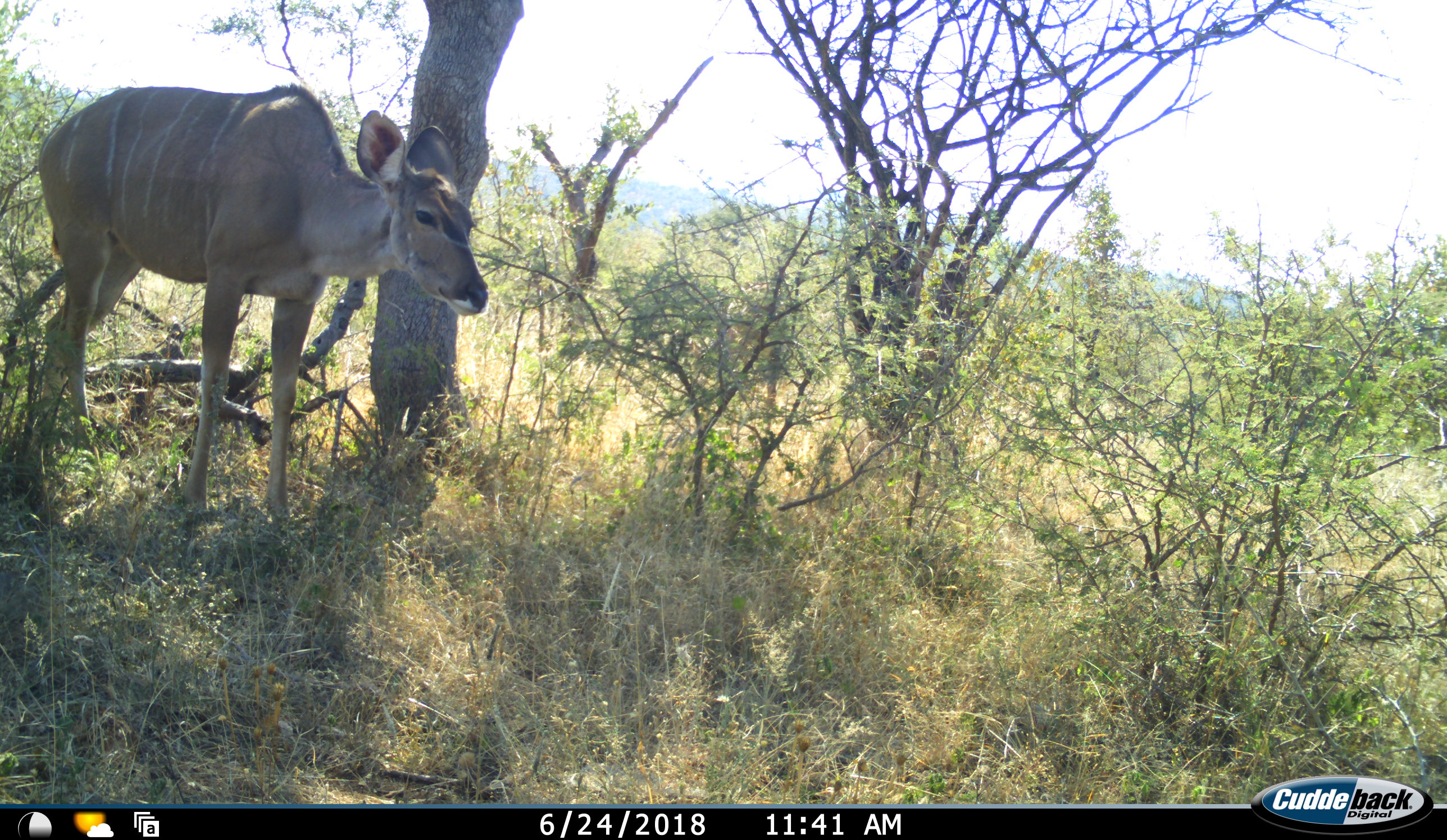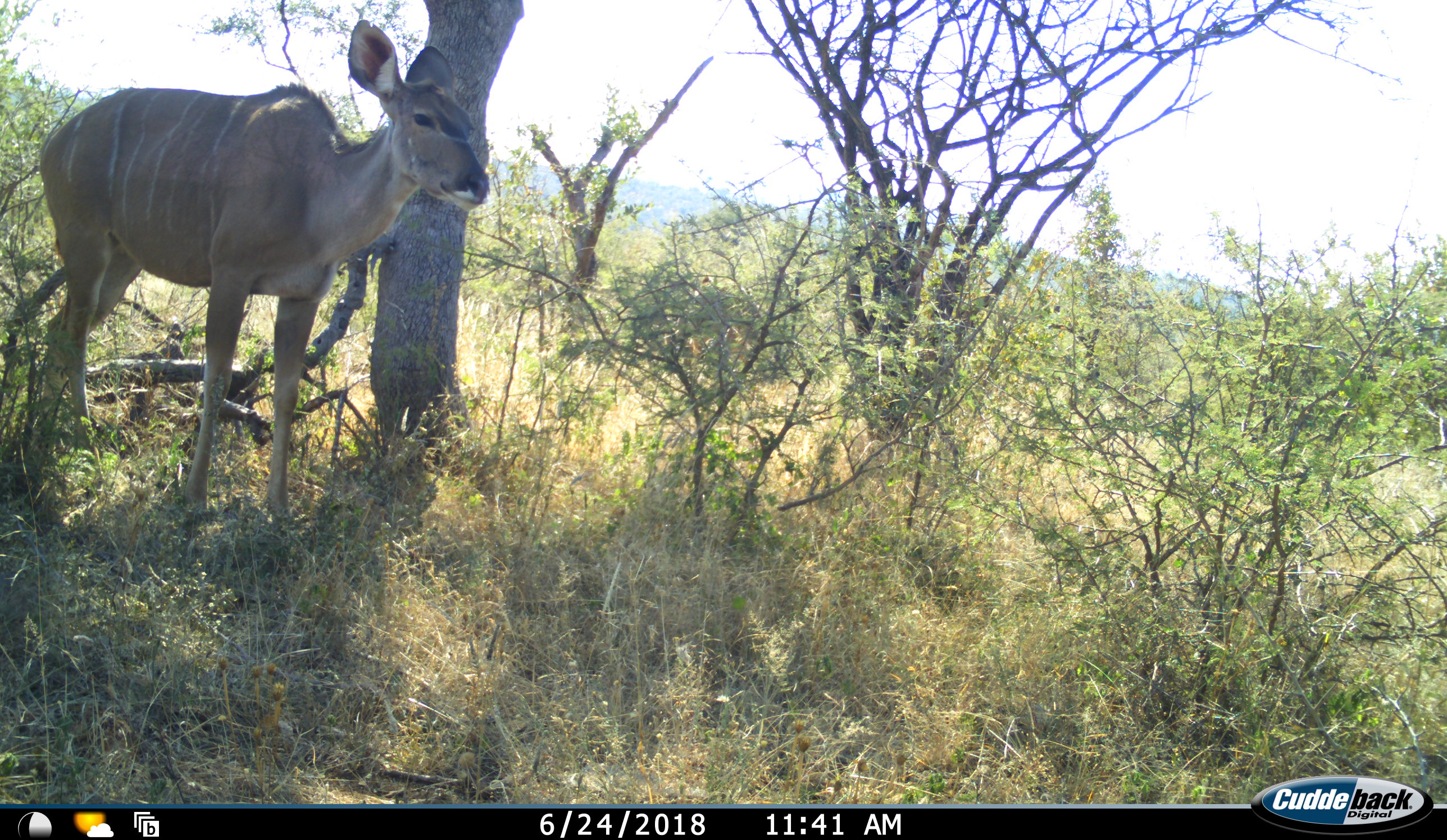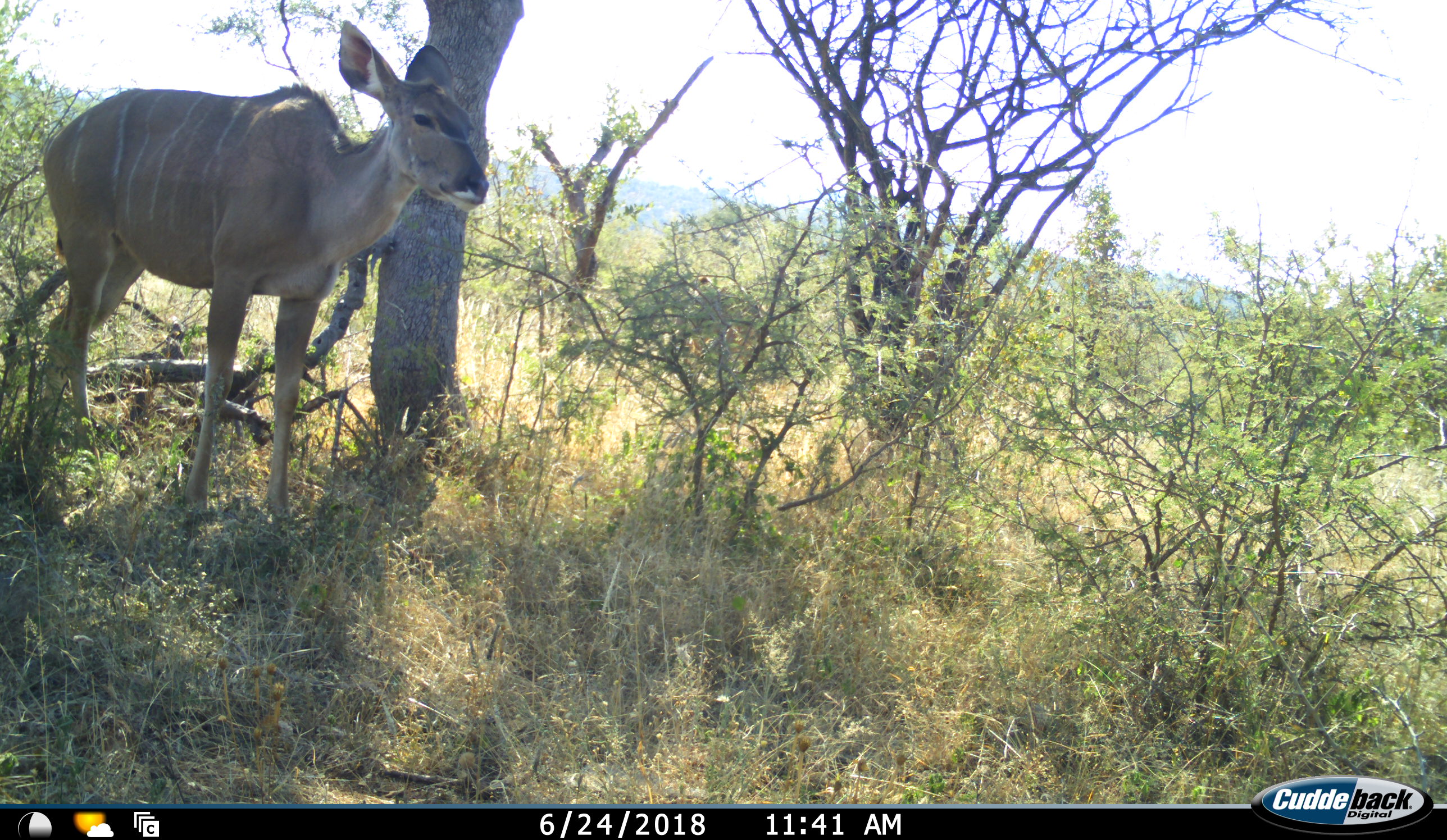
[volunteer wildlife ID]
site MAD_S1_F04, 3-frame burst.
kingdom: Animalia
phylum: Chordata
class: Mammalia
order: Artiodactyla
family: Bovidae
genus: Tragelaphus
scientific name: Tragelaphus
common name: kudu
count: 2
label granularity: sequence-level